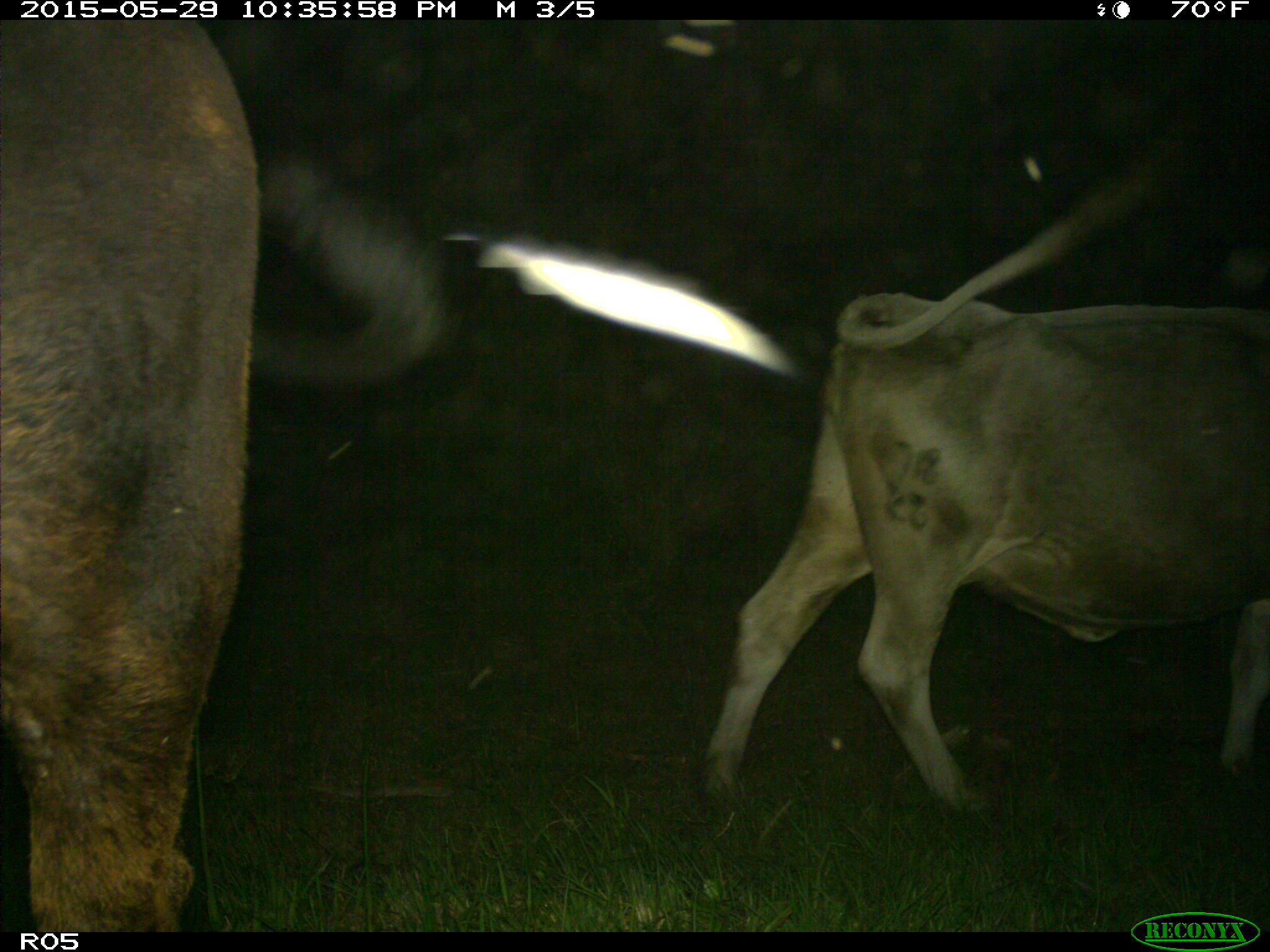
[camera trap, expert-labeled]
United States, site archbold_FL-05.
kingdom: Animalia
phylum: Chordata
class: Mammalia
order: Artiodactyla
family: Bovidae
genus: Bos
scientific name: Bos taurus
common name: domestic cow